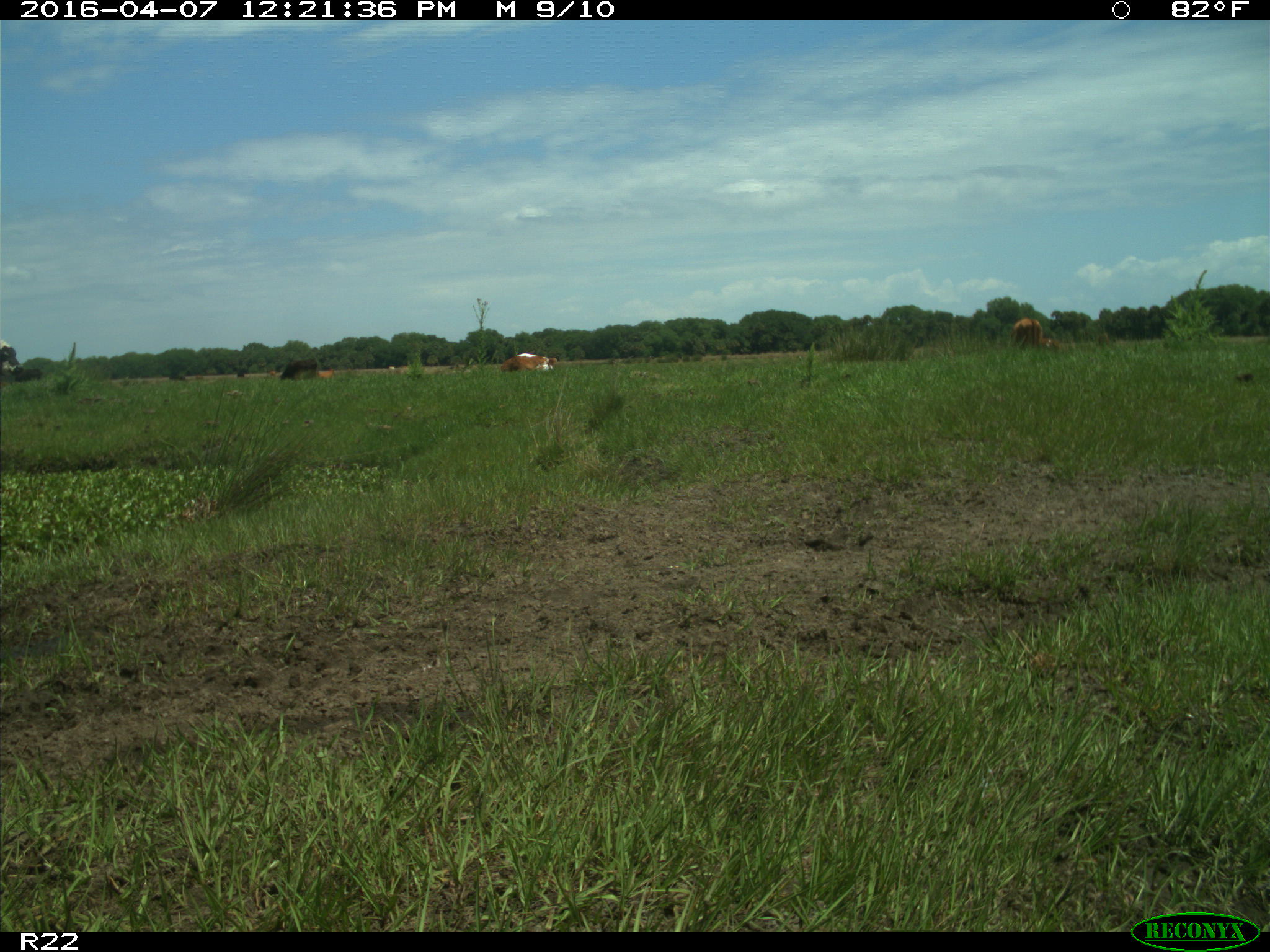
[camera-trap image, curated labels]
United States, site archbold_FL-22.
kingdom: Animalia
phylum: Chordata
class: Mammalia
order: Artiodactyla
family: Bovidae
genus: Bos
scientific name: Bos taurus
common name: domestic cow